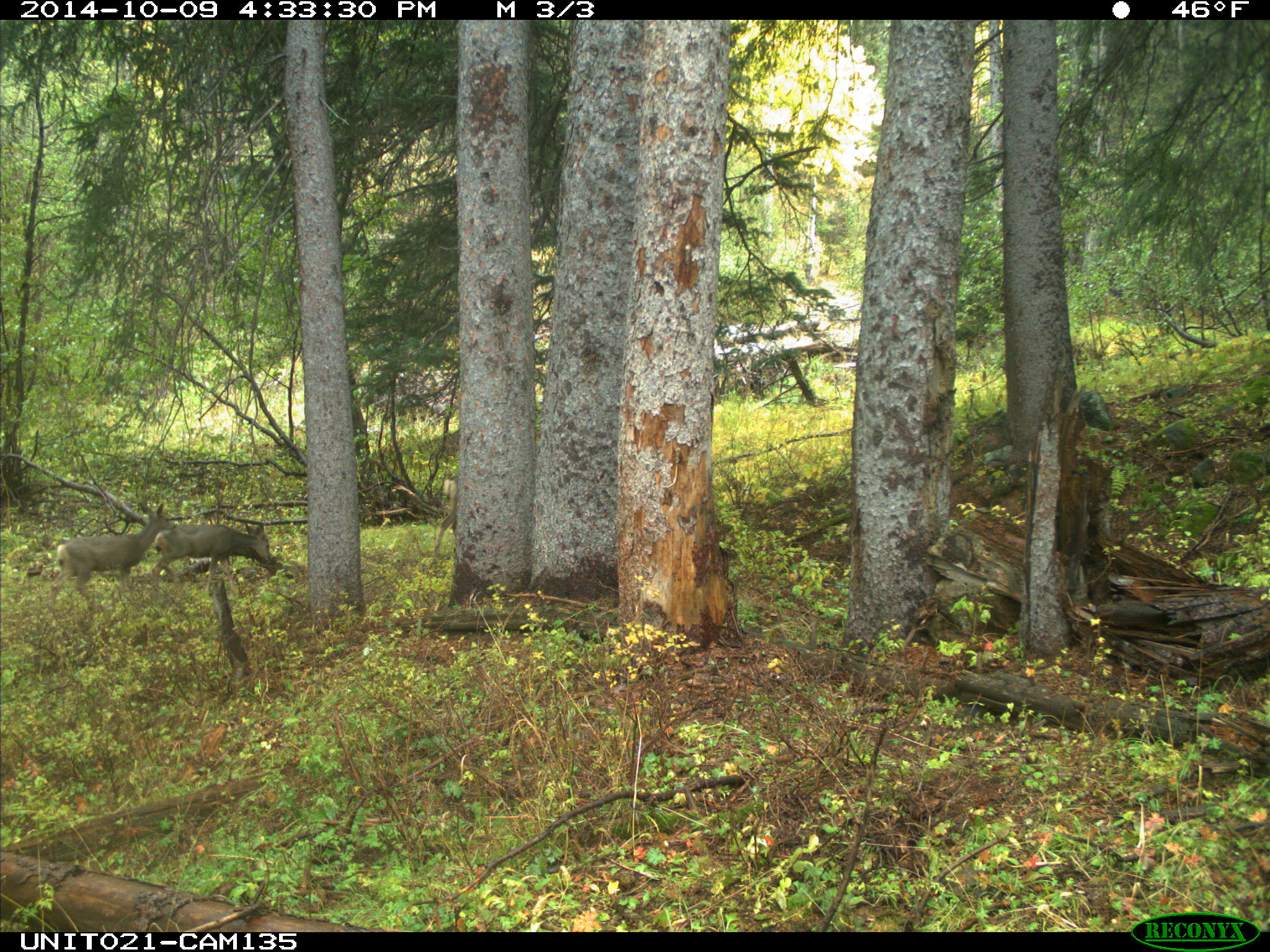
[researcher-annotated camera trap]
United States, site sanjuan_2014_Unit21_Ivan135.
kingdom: Animalia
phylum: Chordata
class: Mammalia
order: Artiodactyla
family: Cervidae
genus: Odocoileus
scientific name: Odocoileus hemionus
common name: mule deer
Odocoileus hemionus (mule deer).